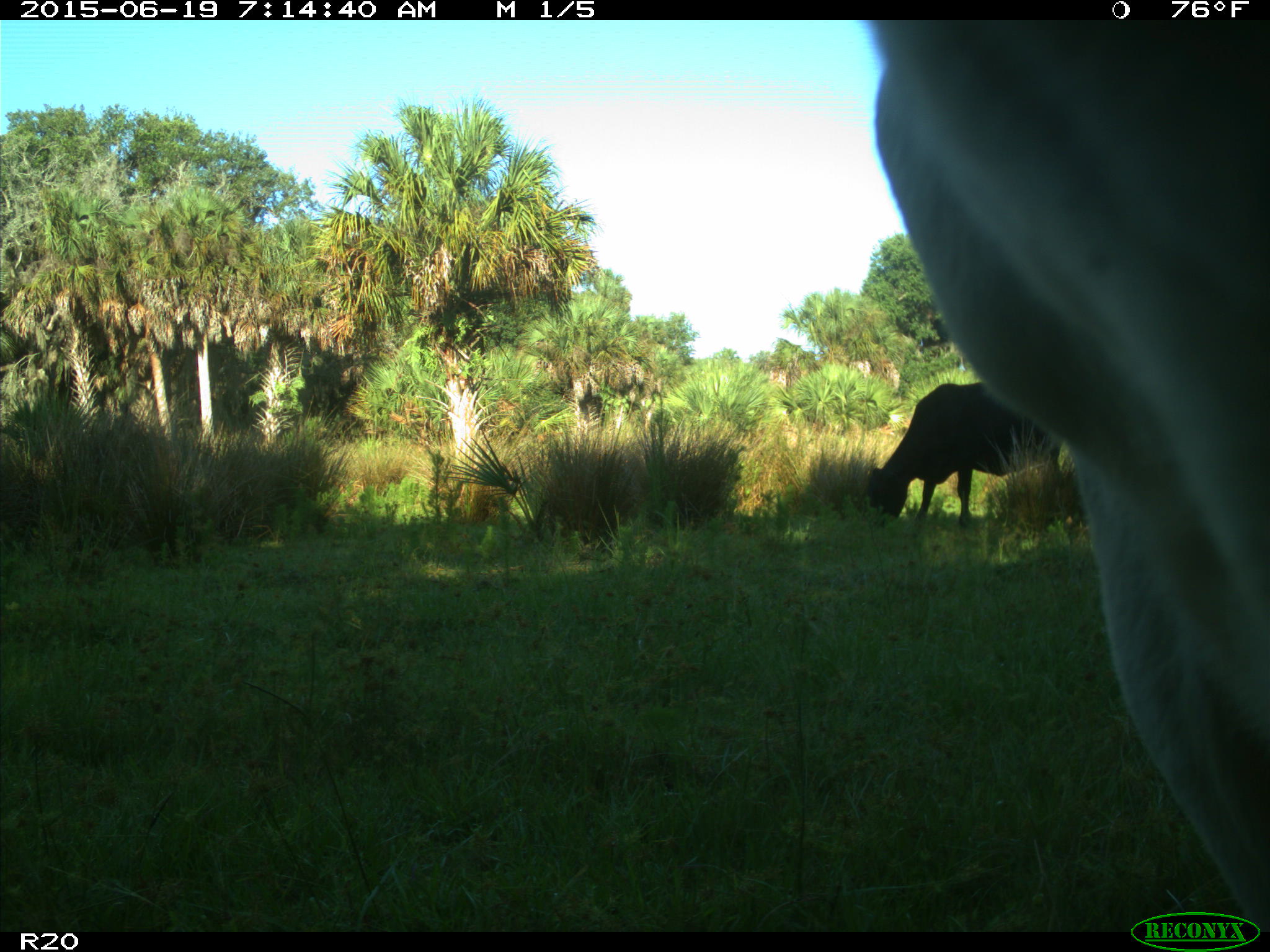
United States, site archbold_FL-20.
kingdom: Animalia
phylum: Chordata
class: Mammalia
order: Artiodactyla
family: Bovidae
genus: Bos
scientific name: Bos taurus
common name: domestic cow